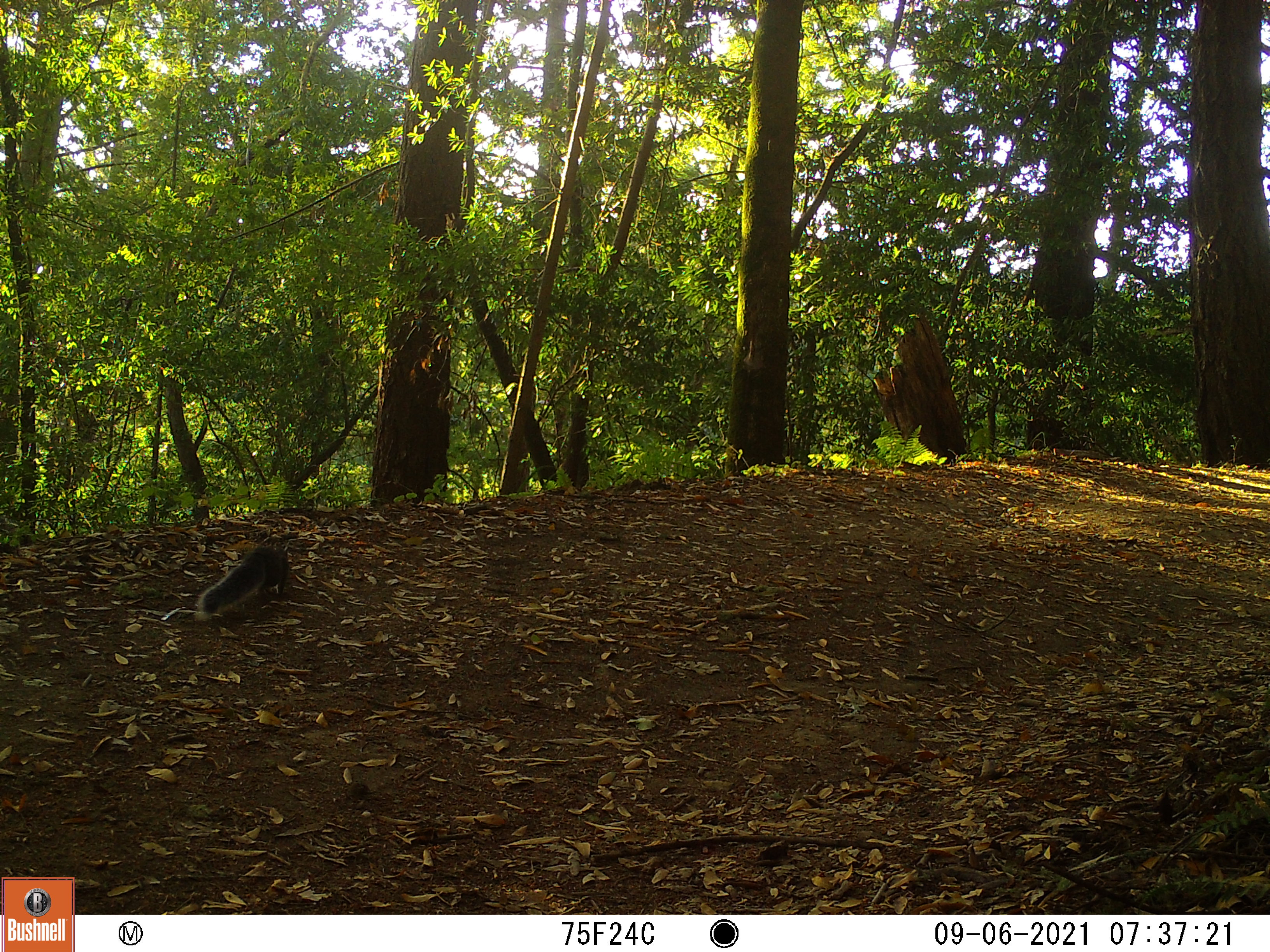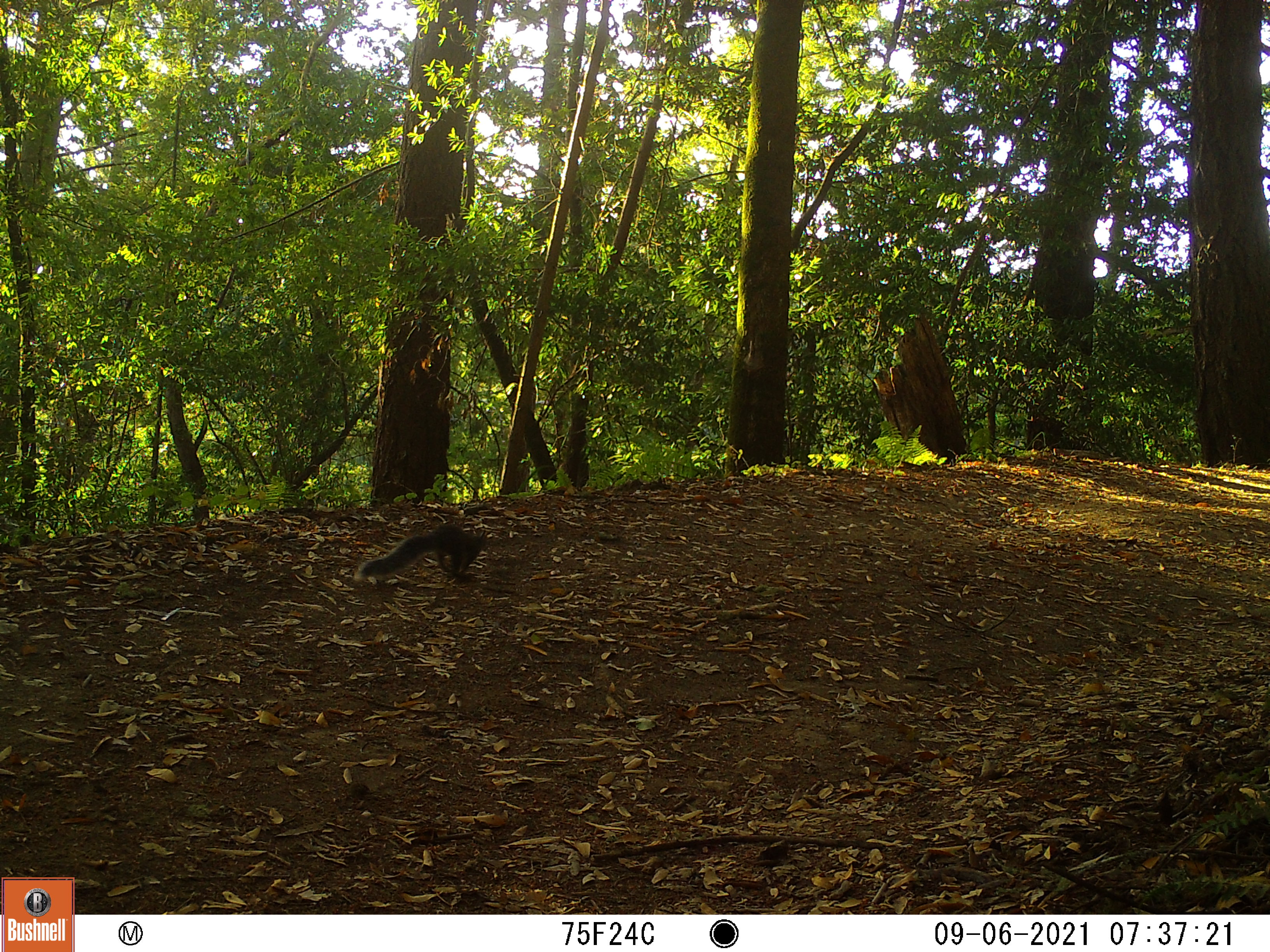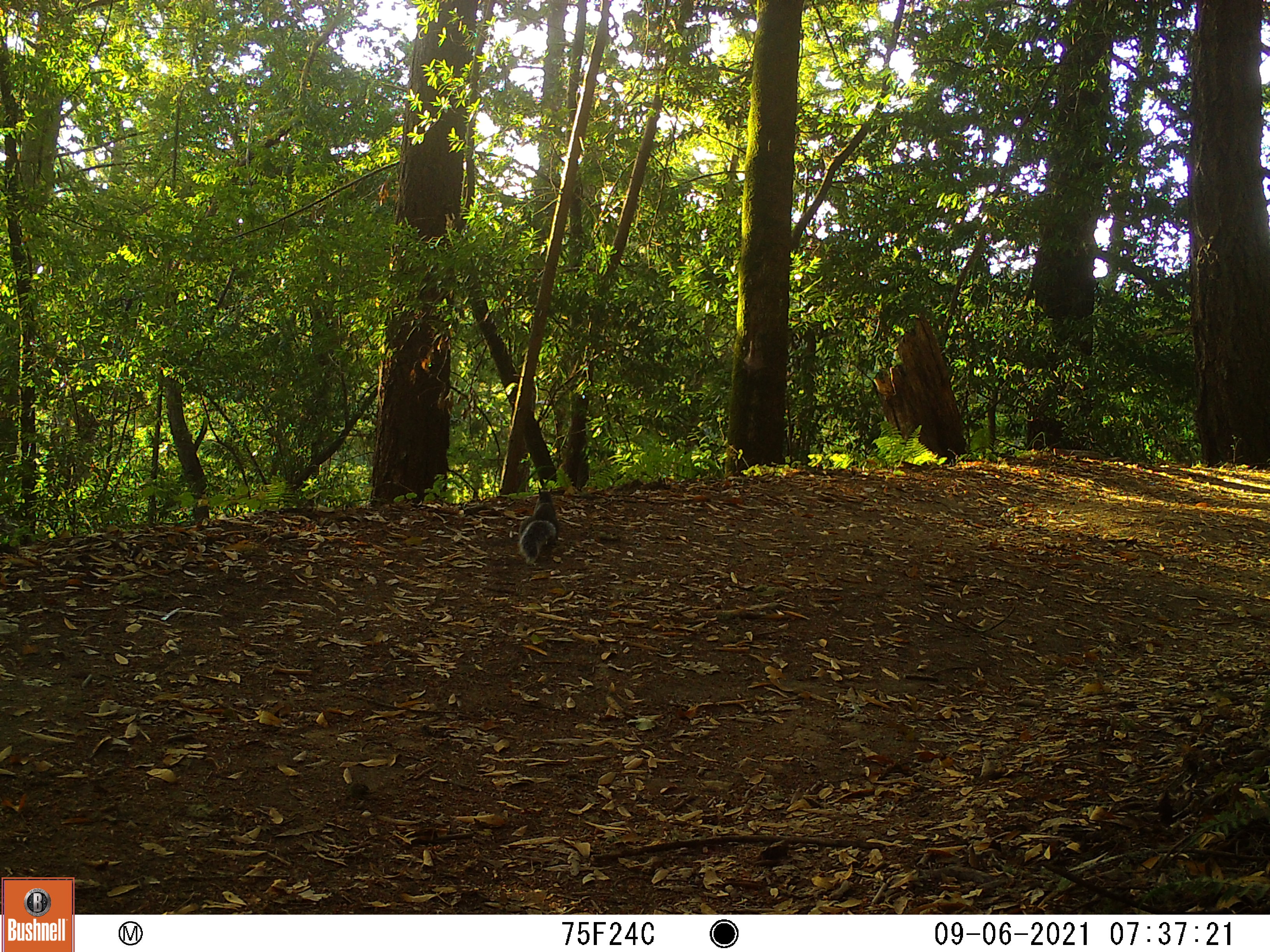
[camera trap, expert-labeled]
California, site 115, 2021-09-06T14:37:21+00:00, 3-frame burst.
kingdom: Animalia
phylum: Chordata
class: Mammalia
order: Rodentia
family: Sciuridae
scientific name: Sciuridae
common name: squirrel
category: unknown squirrel